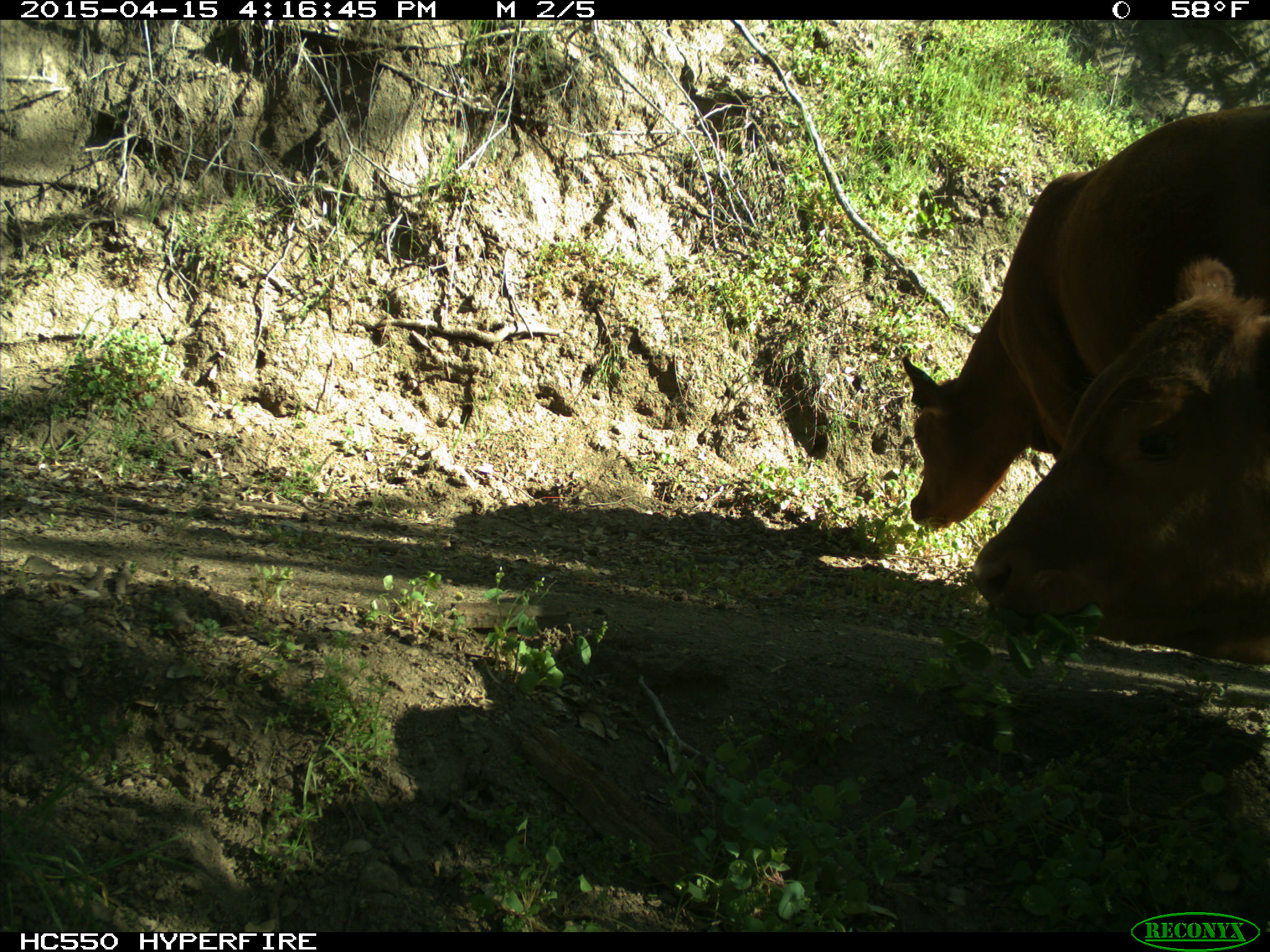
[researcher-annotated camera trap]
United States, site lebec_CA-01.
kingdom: Animalia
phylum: Chordata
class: Mammalia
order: Artiodactyla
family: Bovidae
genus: Bos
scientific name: Bos taurus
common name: domestic cow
Bos taurus (domestic cow).